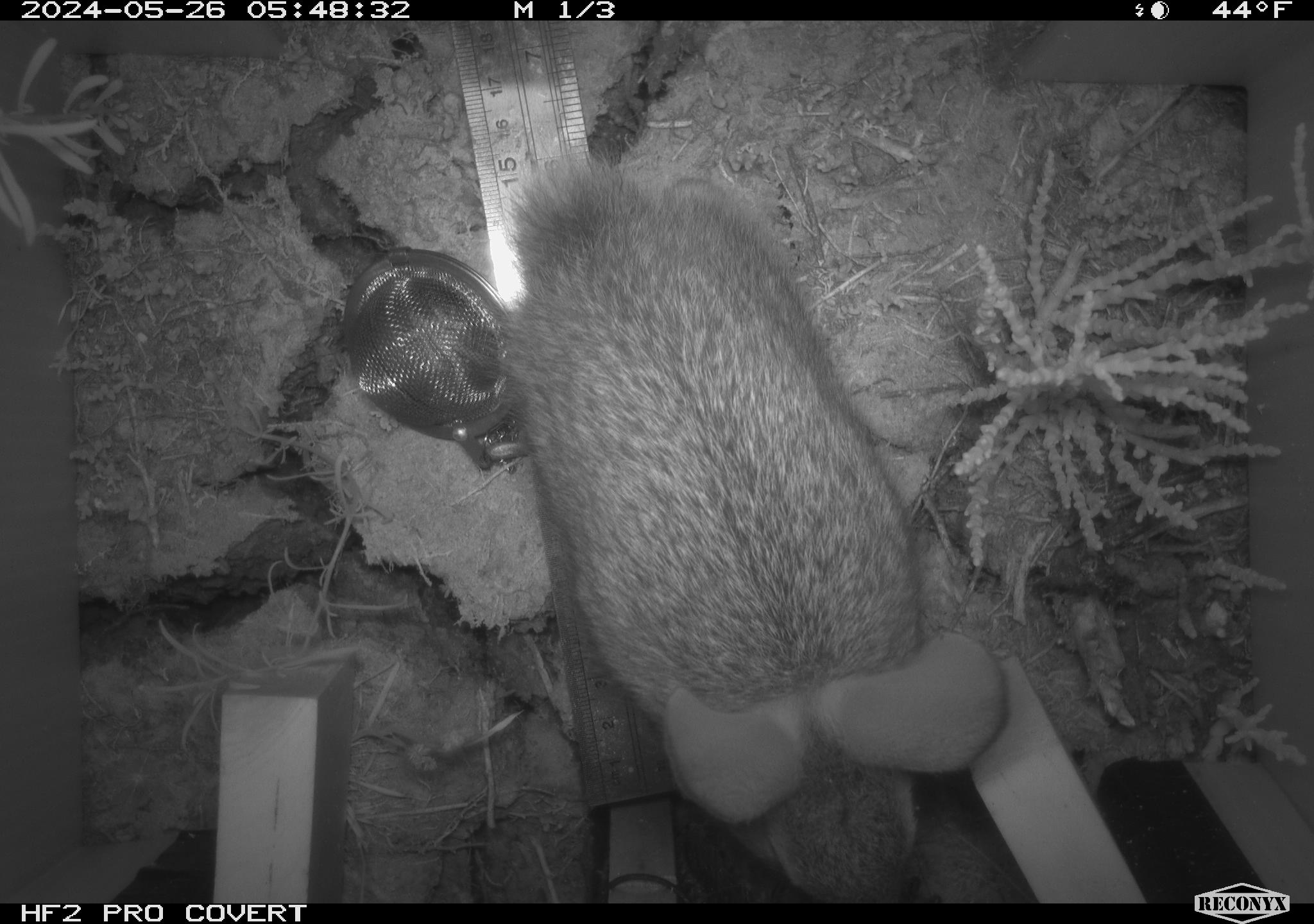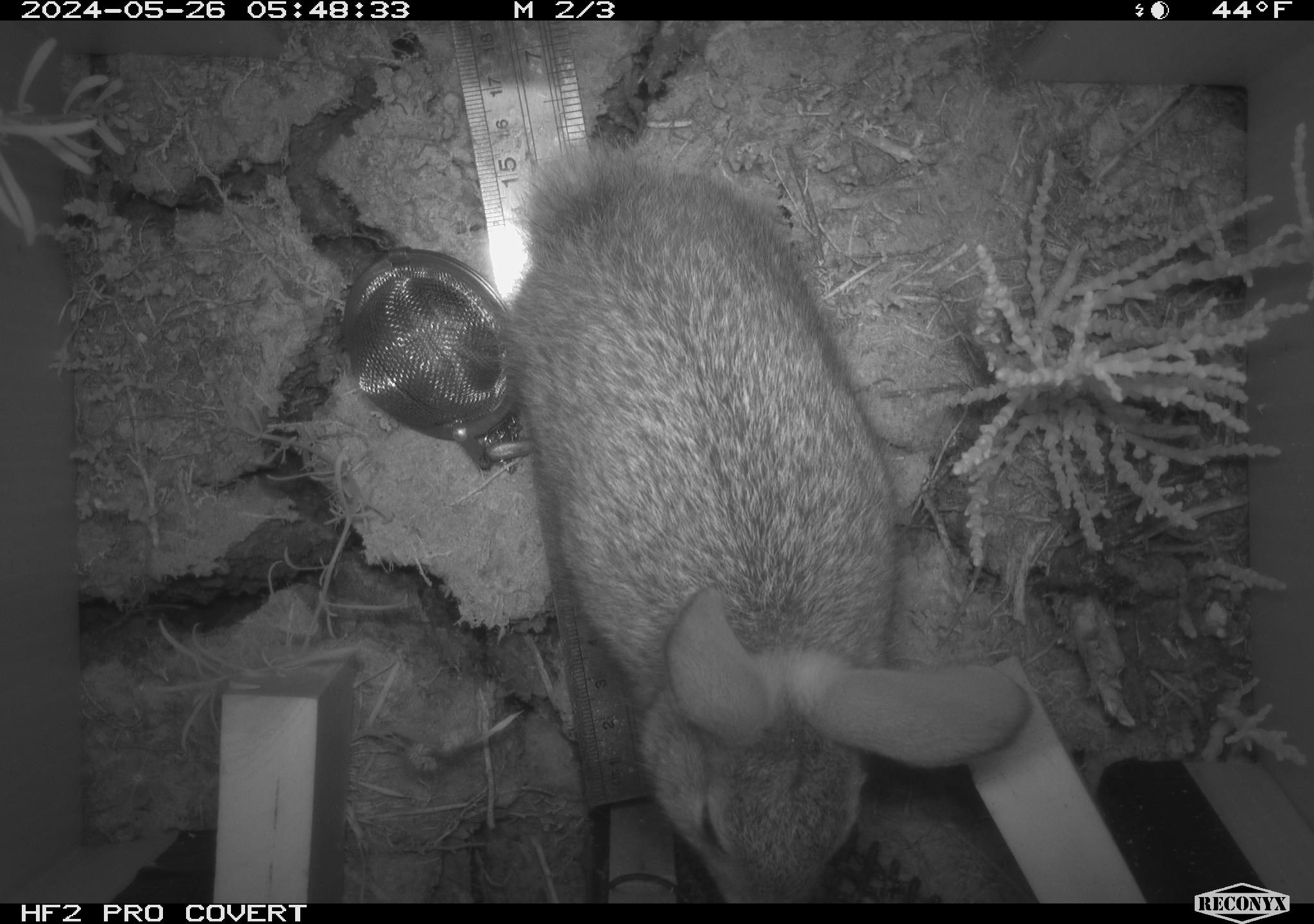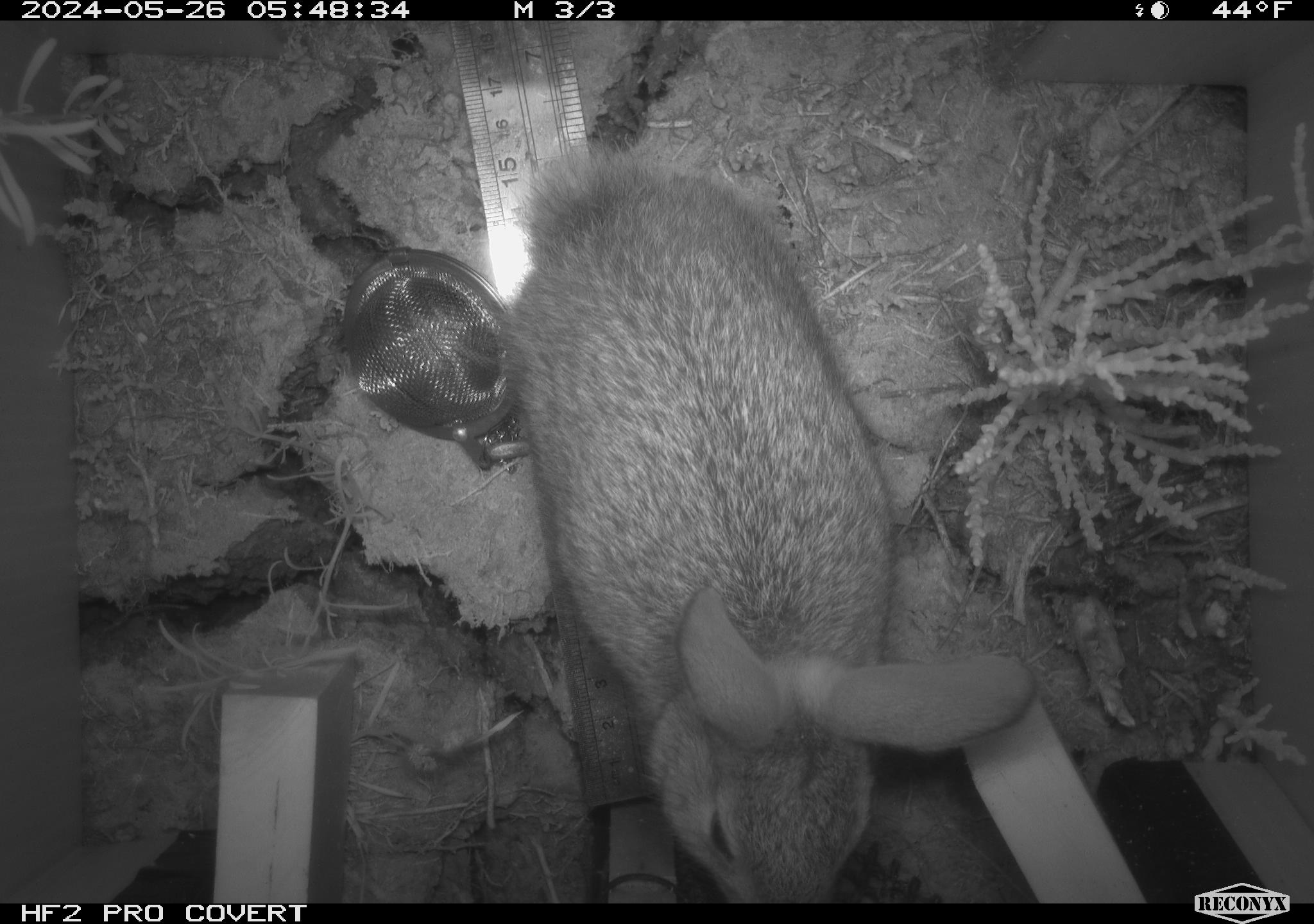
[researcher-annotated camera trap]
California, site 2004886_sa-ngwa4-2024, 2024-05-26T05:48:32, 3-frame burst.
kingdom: Animalia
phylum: Chordata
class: Mammalia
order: Rodentia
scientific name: Rodentia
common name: mouse species